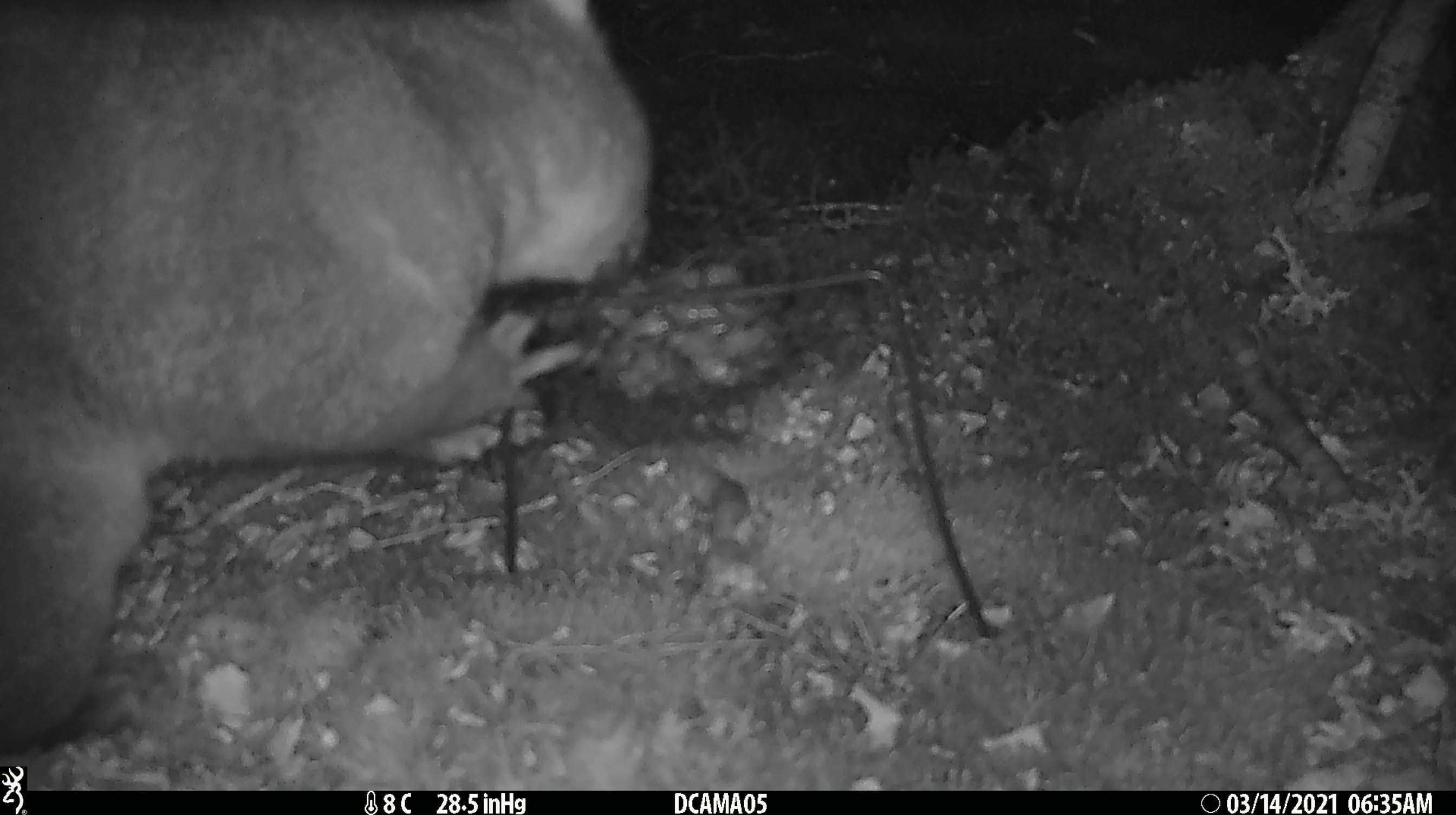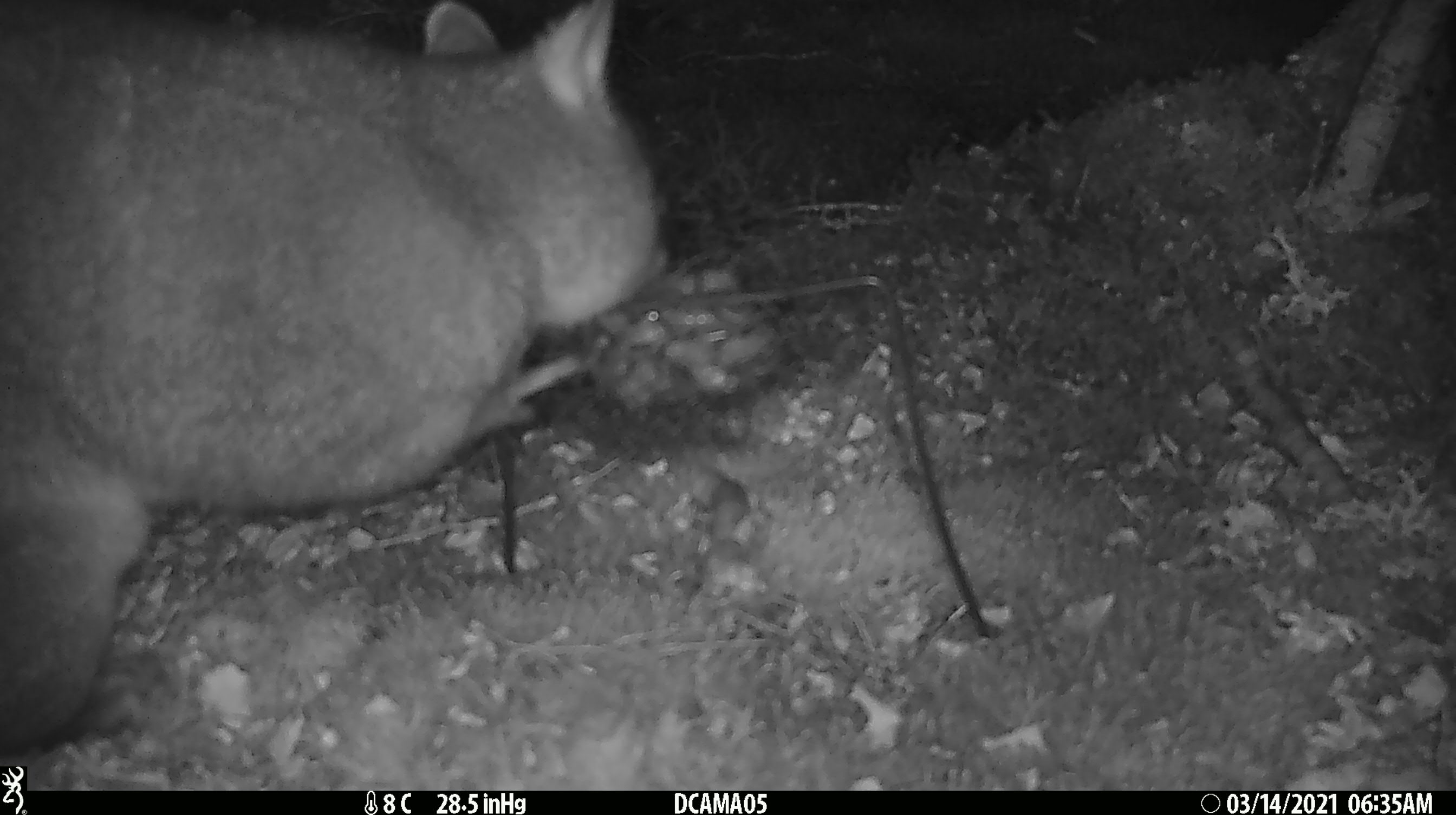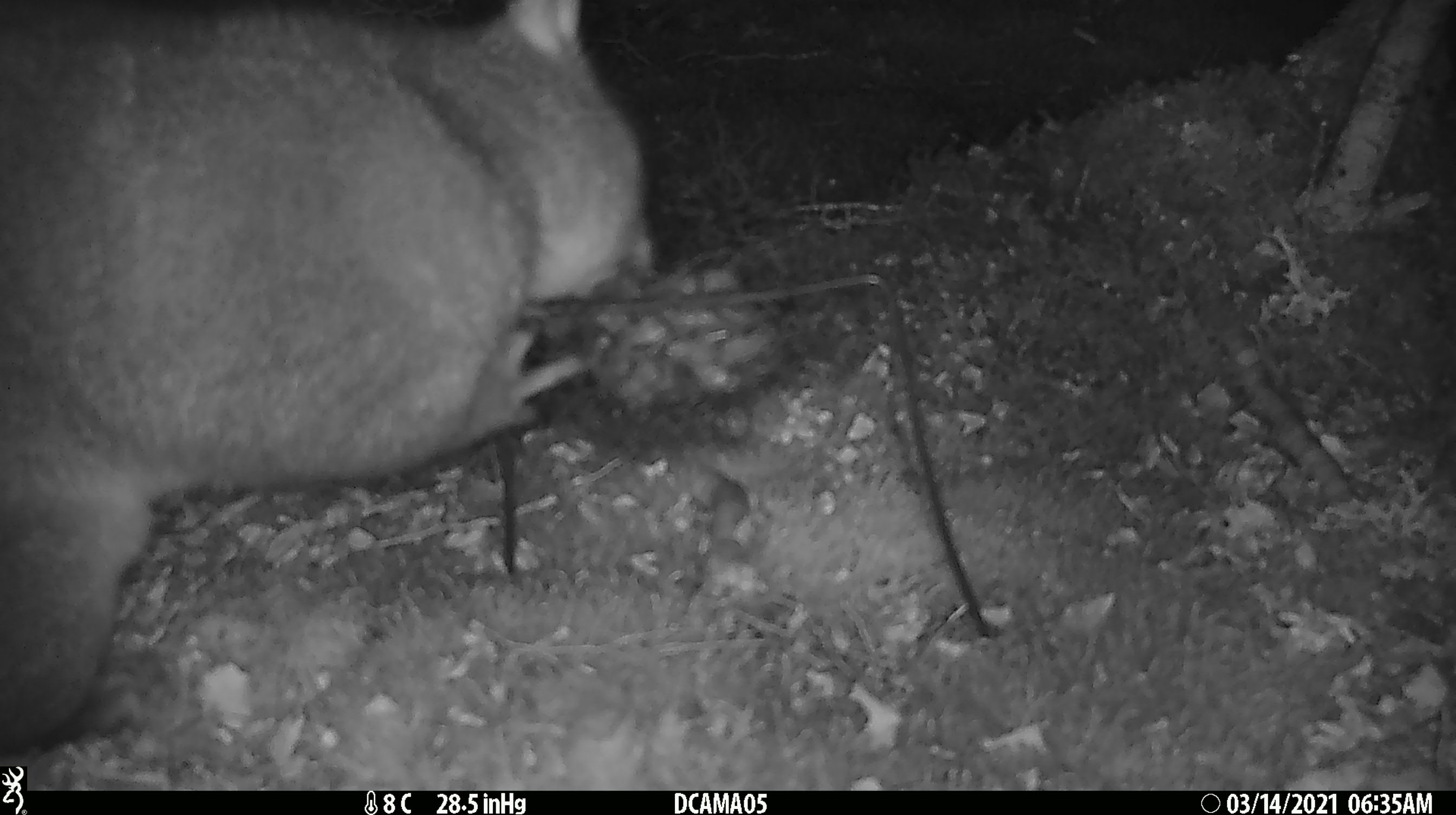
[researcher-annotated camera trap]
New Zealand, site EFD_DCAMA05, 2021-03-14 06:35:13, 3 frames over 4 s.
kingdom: Animalia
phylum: Chordata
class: Mammalia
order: Diprotodontia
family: Phalangeridae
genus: Trichosurus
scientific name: Trichosurus vulpecula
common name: common brushtail possum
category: possum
Possum (common brushtail possum) (Trichosurus vulpecula).